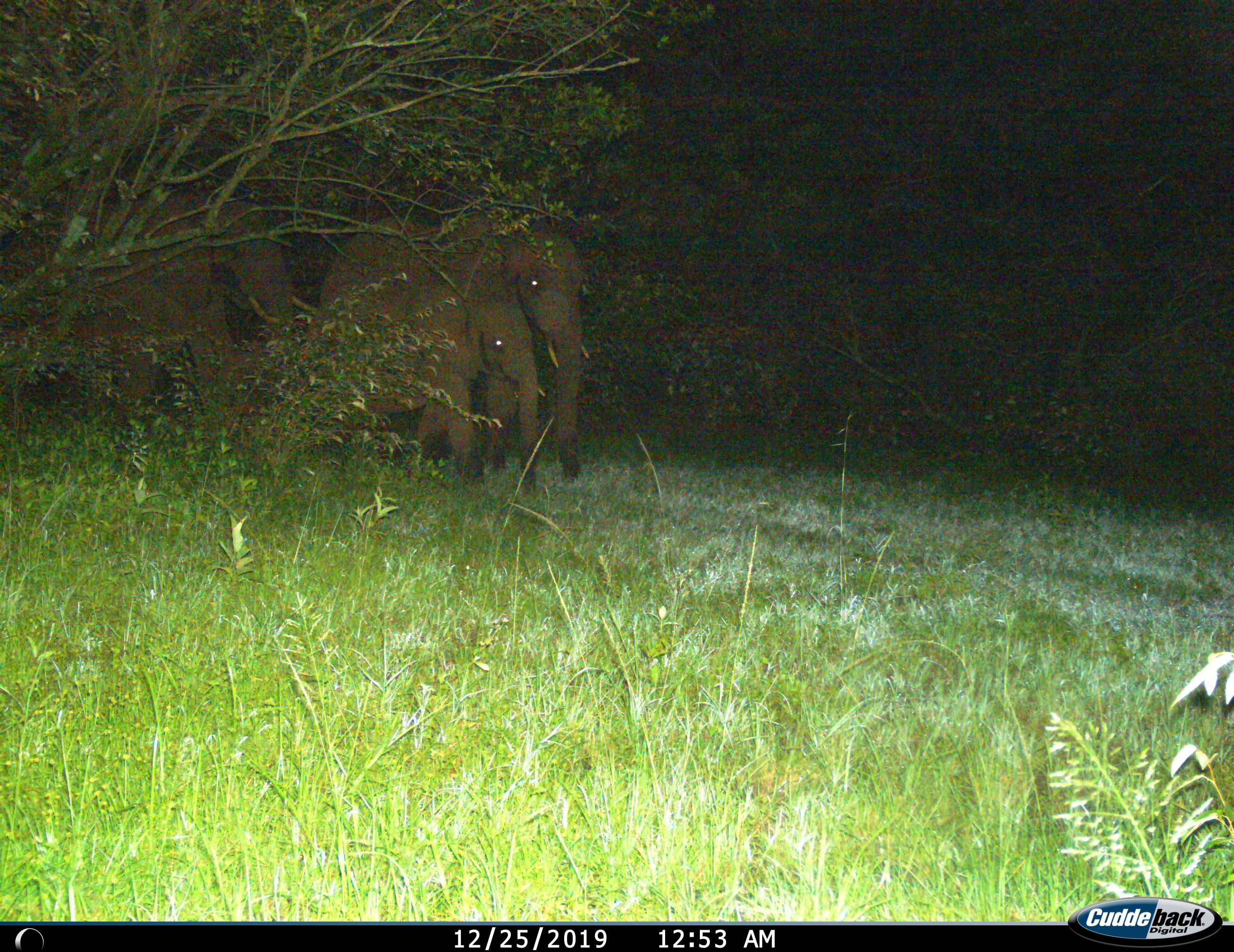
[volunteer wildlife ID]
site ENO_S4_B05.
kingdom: Animalia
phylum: Chordata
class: Mammalia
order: Proboscidea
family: Elephantidae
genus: Loxodonta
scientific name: Loxodonta africana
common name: african bush elephant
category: elephant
Elephant (african bush elephant) (Loxodonta africana), count 3. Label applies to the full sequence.